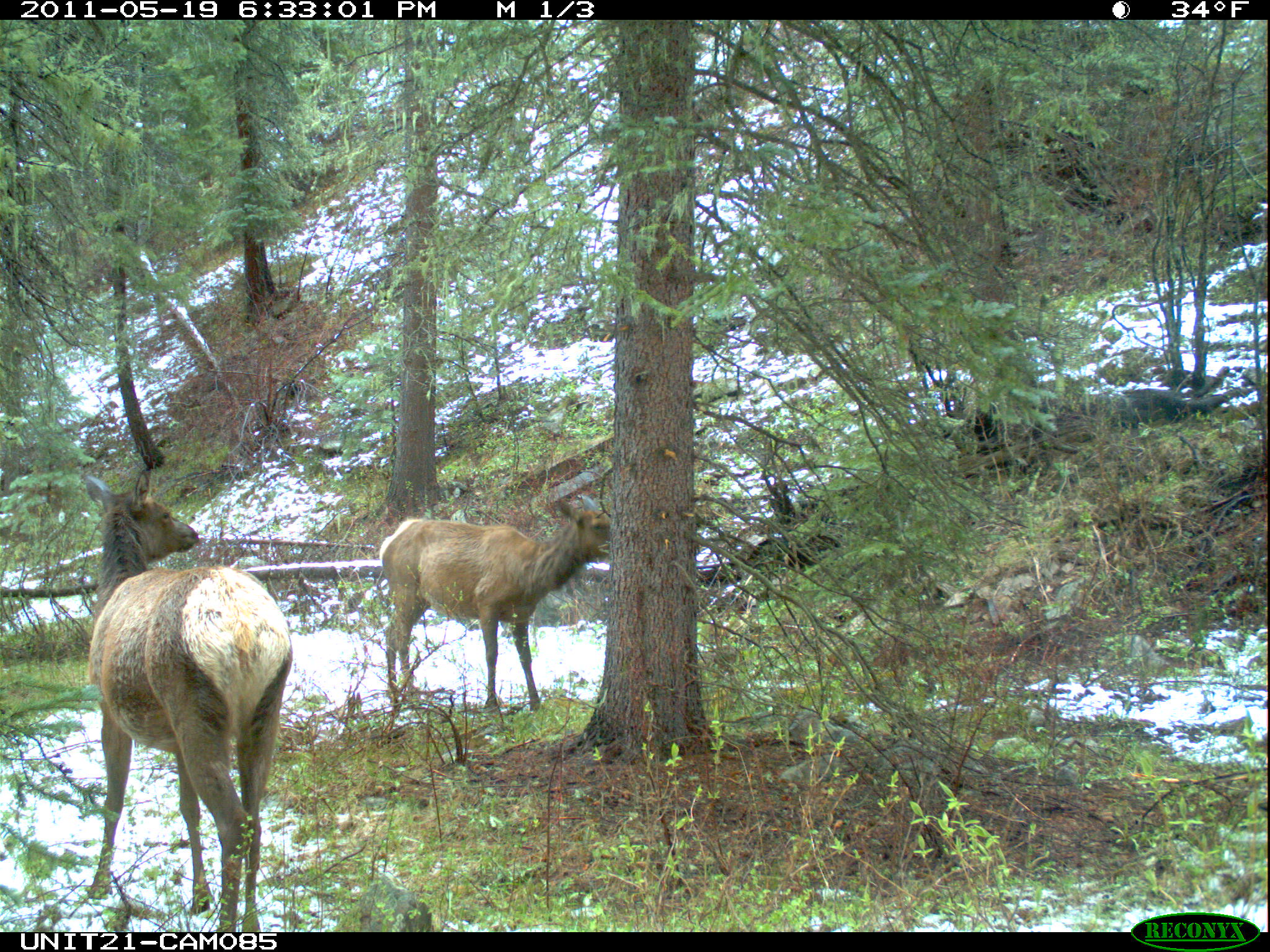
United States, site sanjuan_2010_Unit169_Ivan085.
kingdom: Animalia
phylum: Chordata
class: Mammalia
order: Artiodactyla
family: Cervidae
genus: Cervus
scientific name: Cervus elaphus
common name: red deer